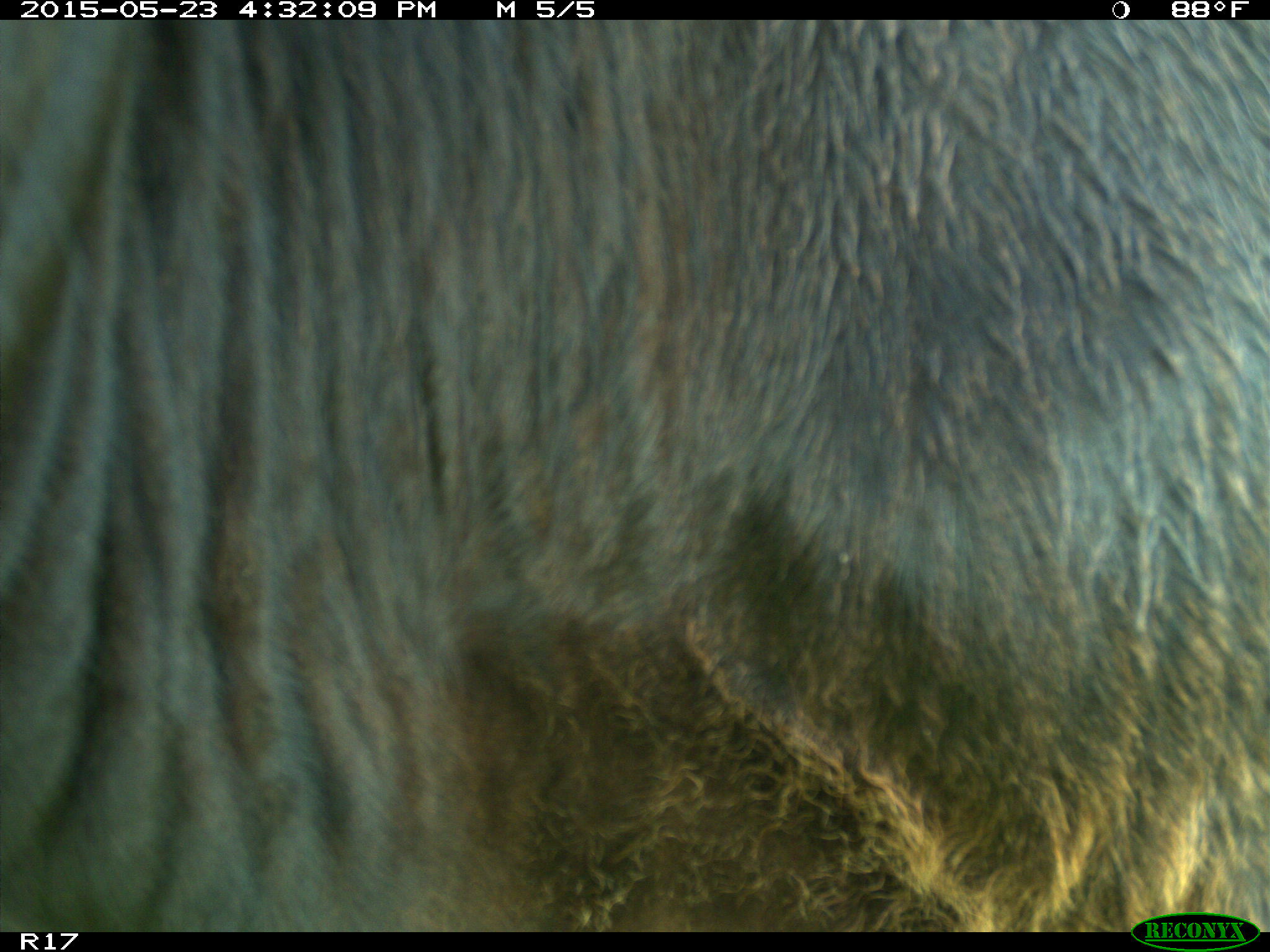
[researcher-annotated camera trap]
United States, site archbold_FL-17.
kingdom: Animalia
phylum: Chordata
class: Mammalia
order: Artiodactyla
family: Bovidae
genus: Bos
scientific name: Bos taurus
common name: domestic cow